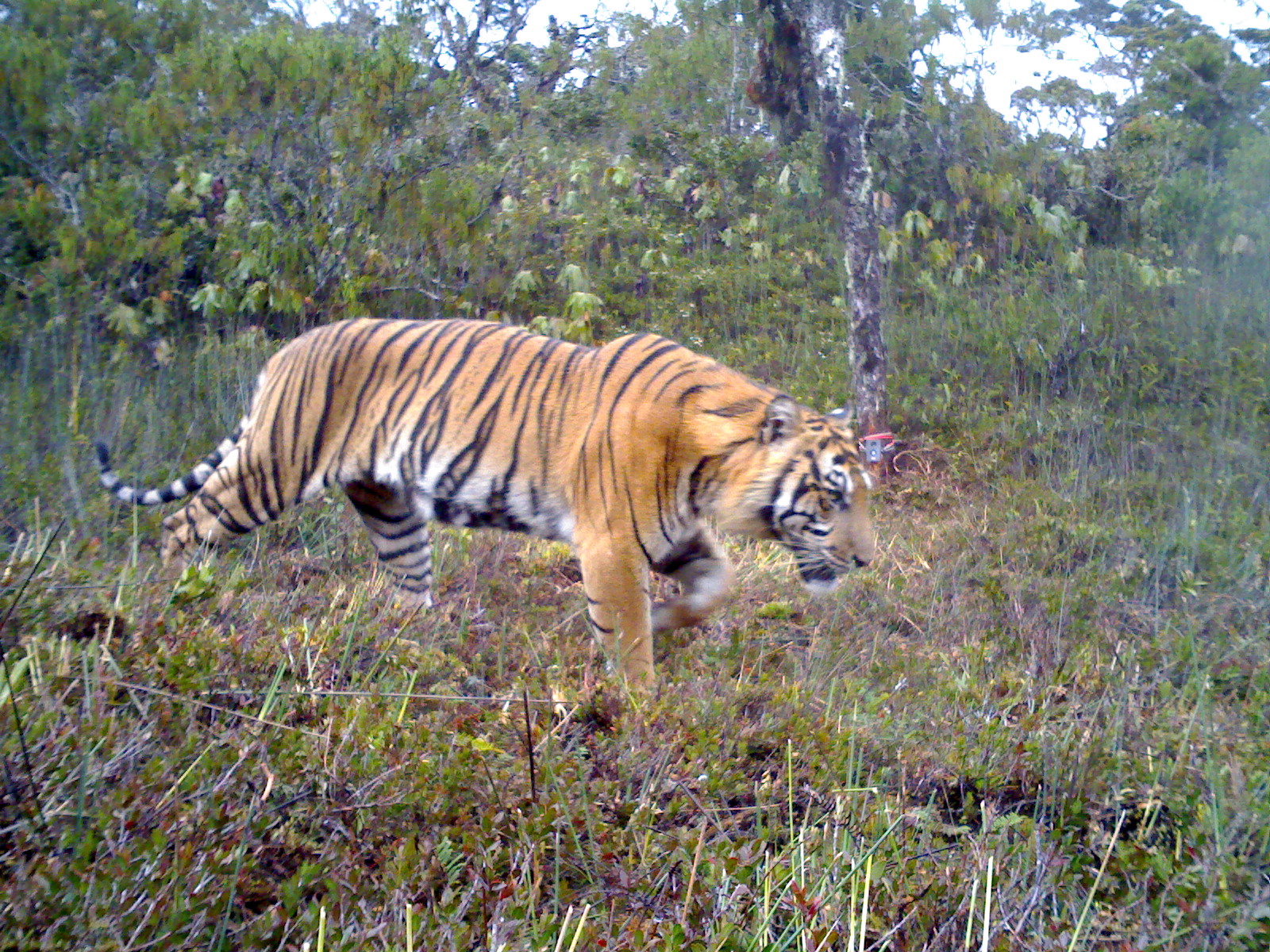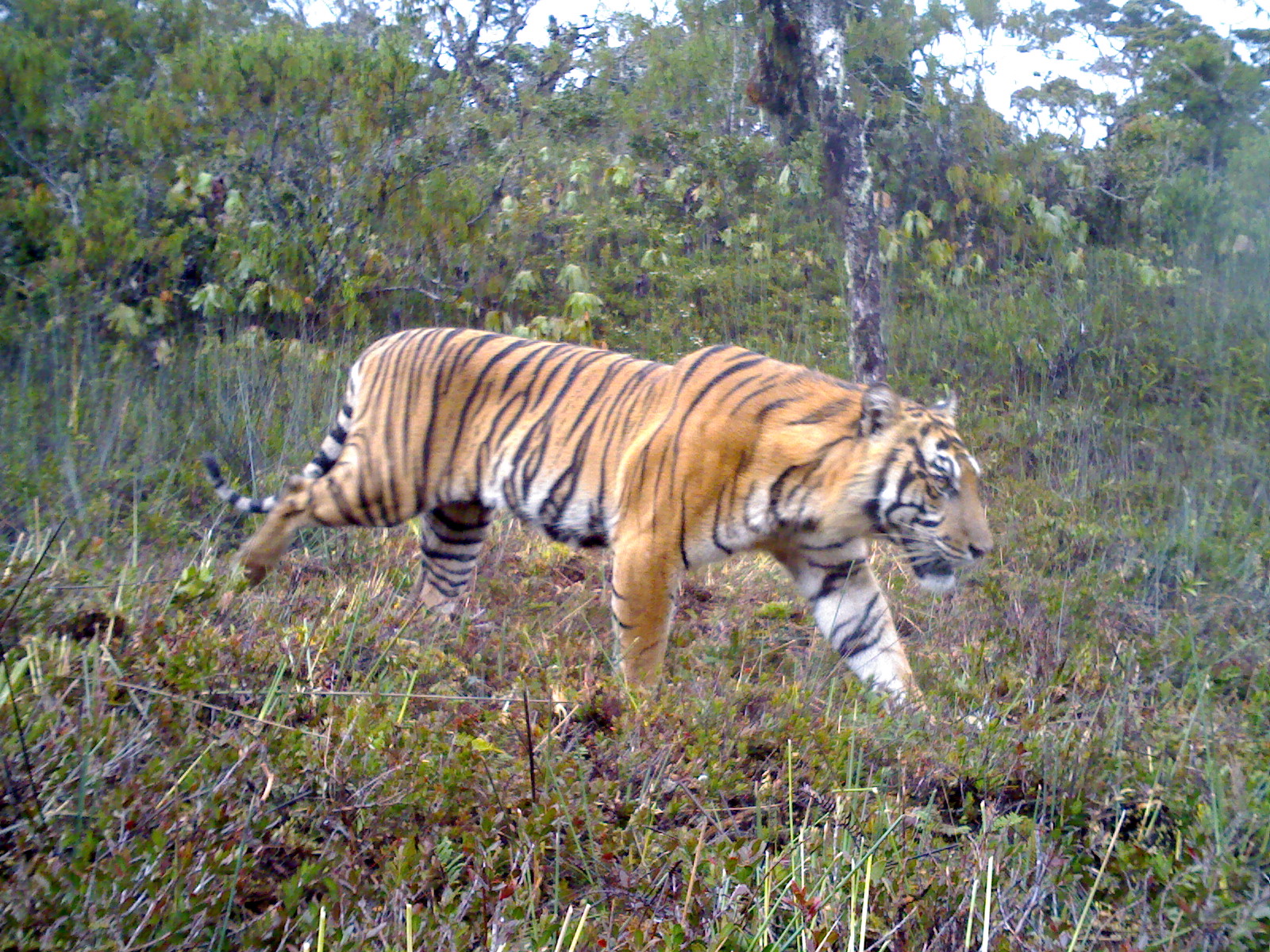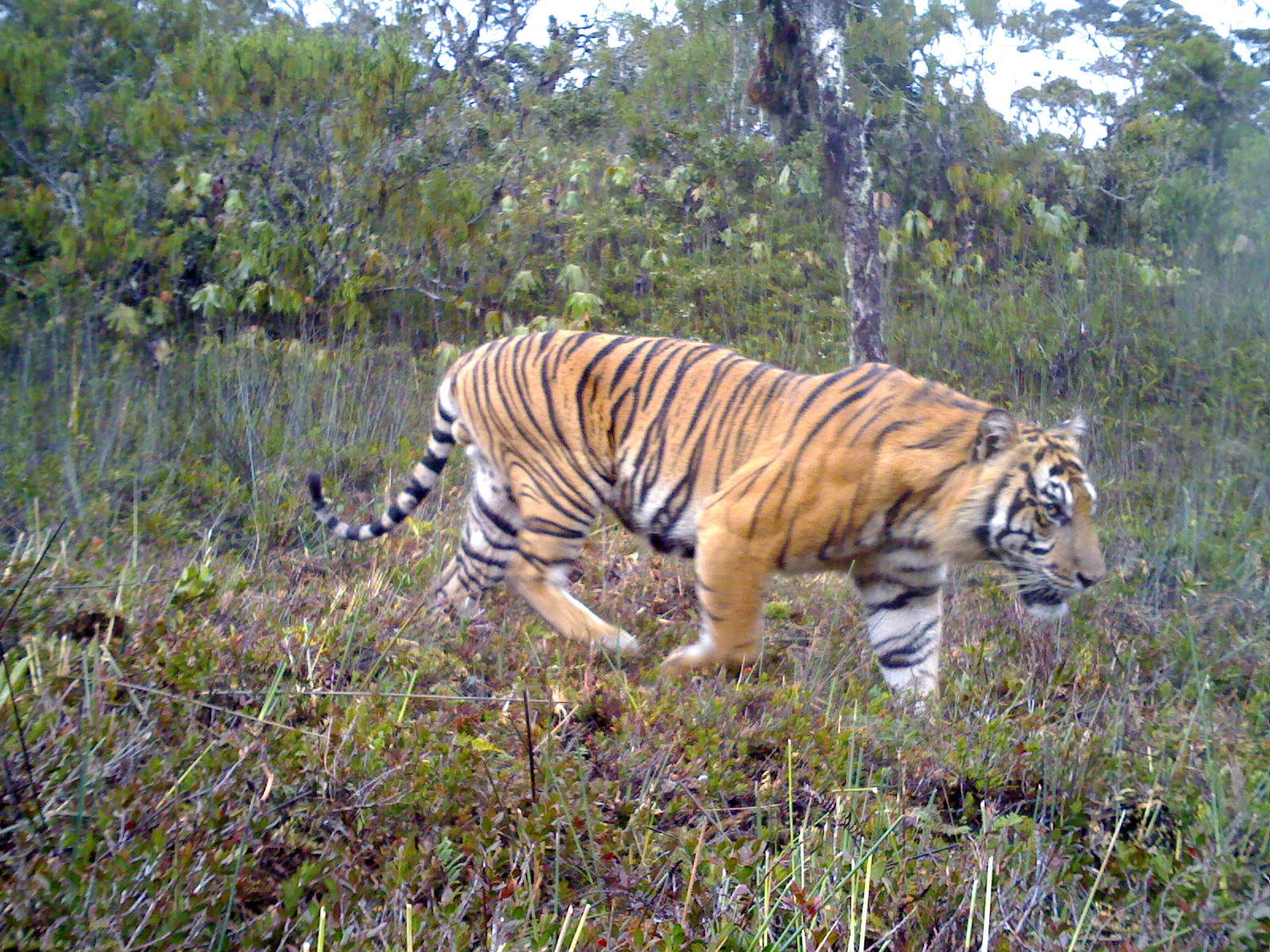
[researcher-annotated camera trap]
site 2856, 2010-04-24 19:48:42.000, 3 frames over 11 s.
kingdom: Animalia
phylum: Chordata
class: Mammalia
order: Carnivora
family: Felidae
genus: Panthera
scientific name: Panthera tigris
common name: tiger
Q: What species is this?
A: Panthera tigris (tiger).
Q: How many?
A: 1.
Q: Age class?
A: Adult.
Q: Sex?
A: Male.